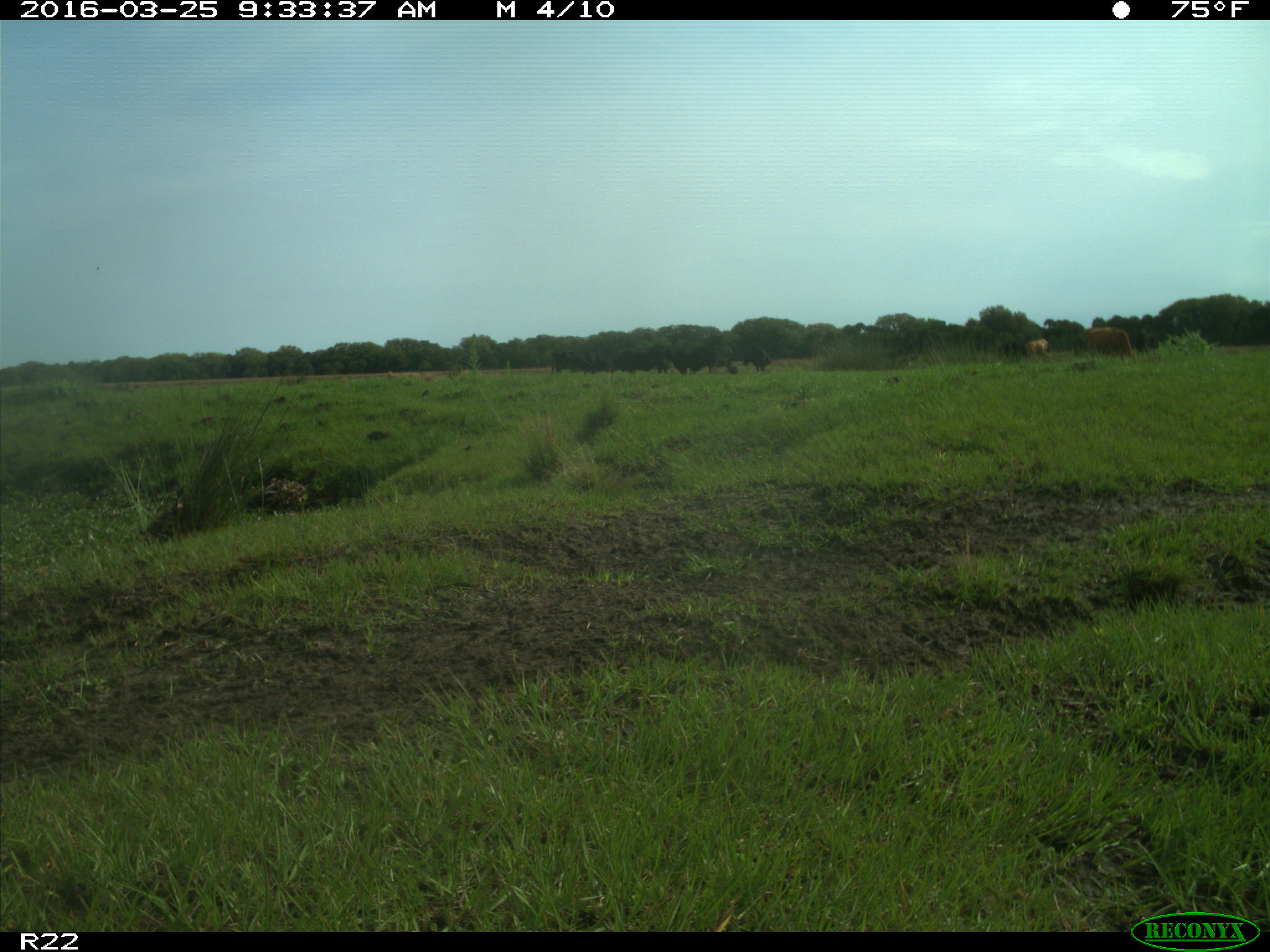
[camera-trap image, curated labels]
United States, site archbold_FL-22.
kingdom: Animalia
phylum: Chordata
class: Mammalia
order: Artiodactyla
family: Bovidae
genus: Bos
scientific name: Bos taurus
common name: domestic cow